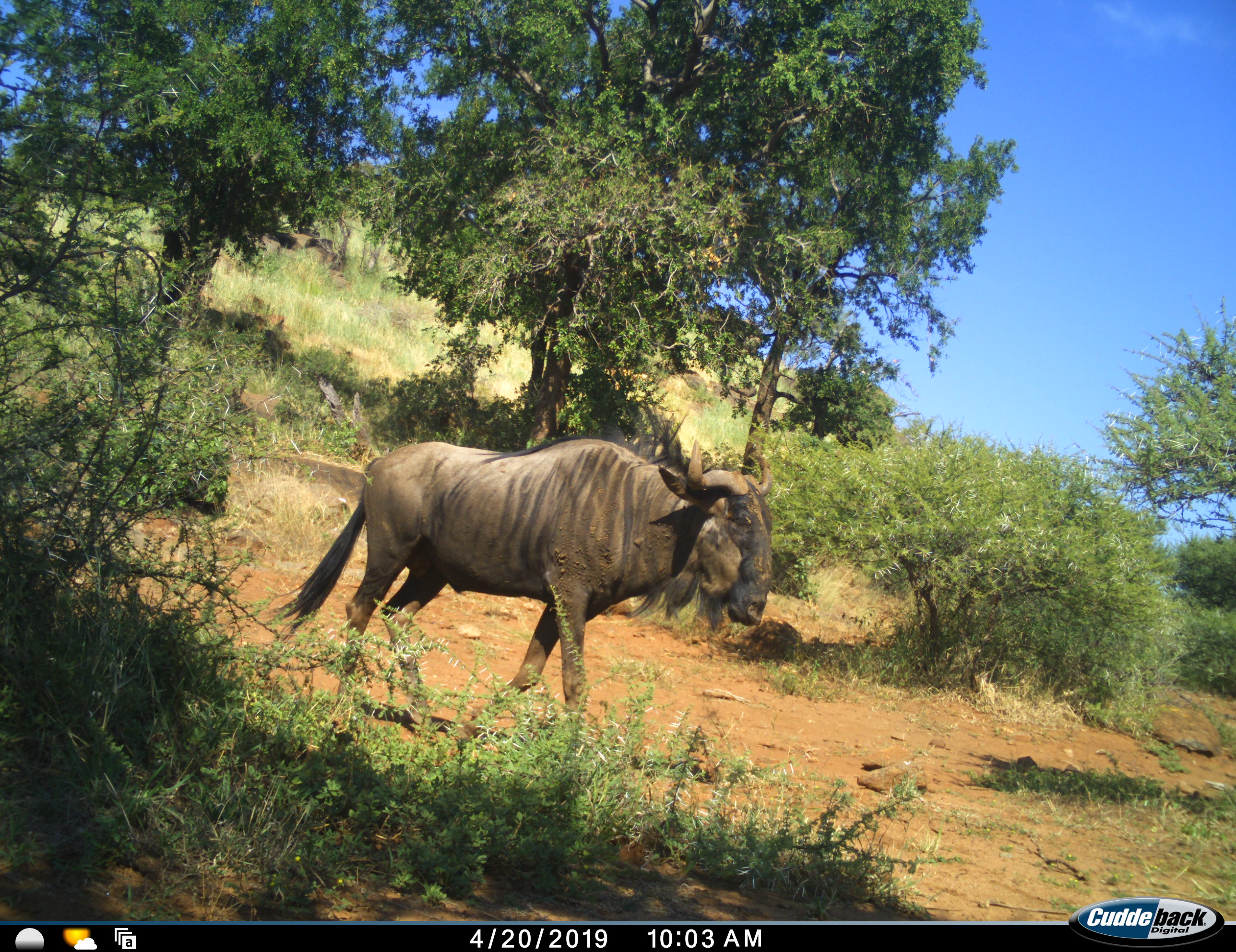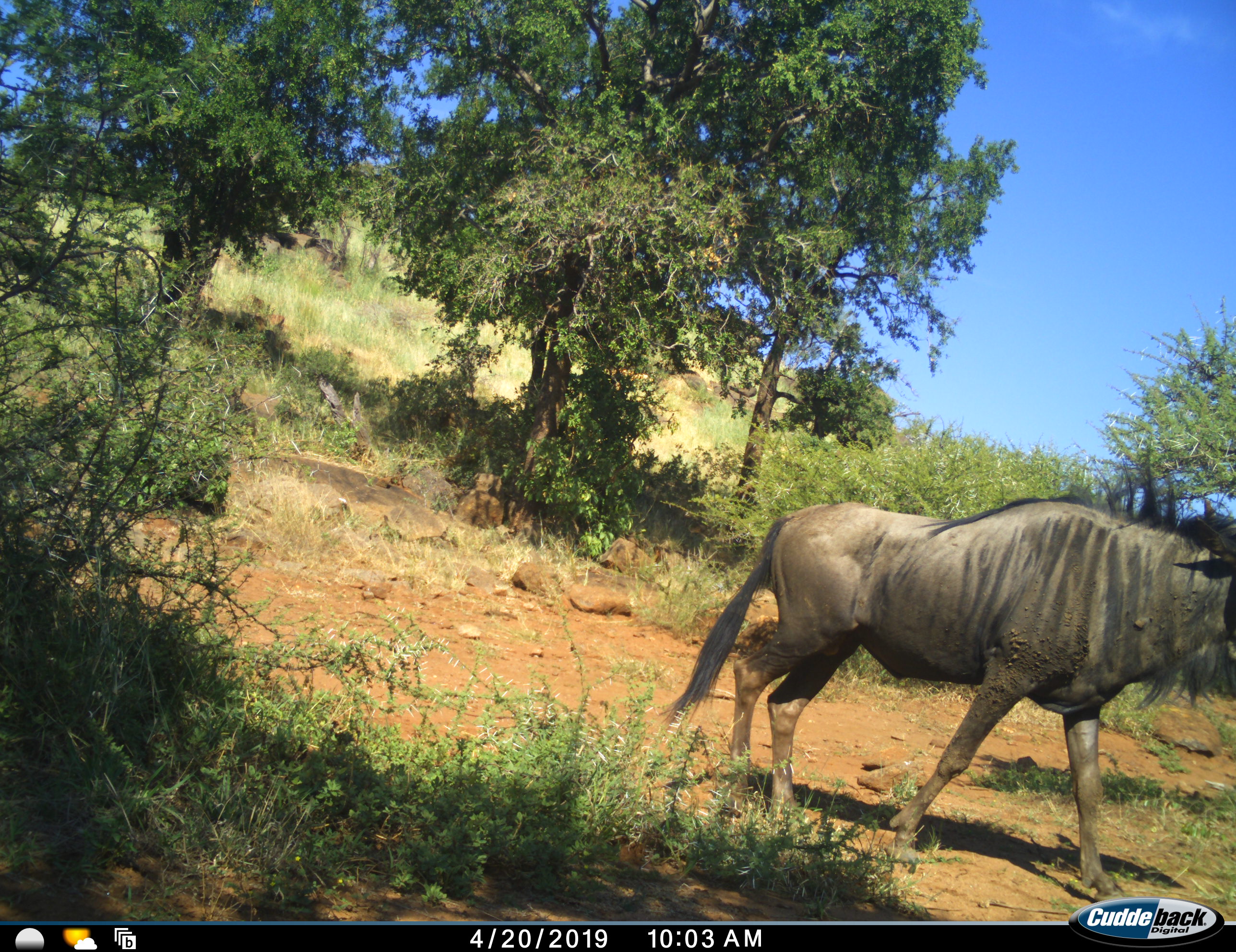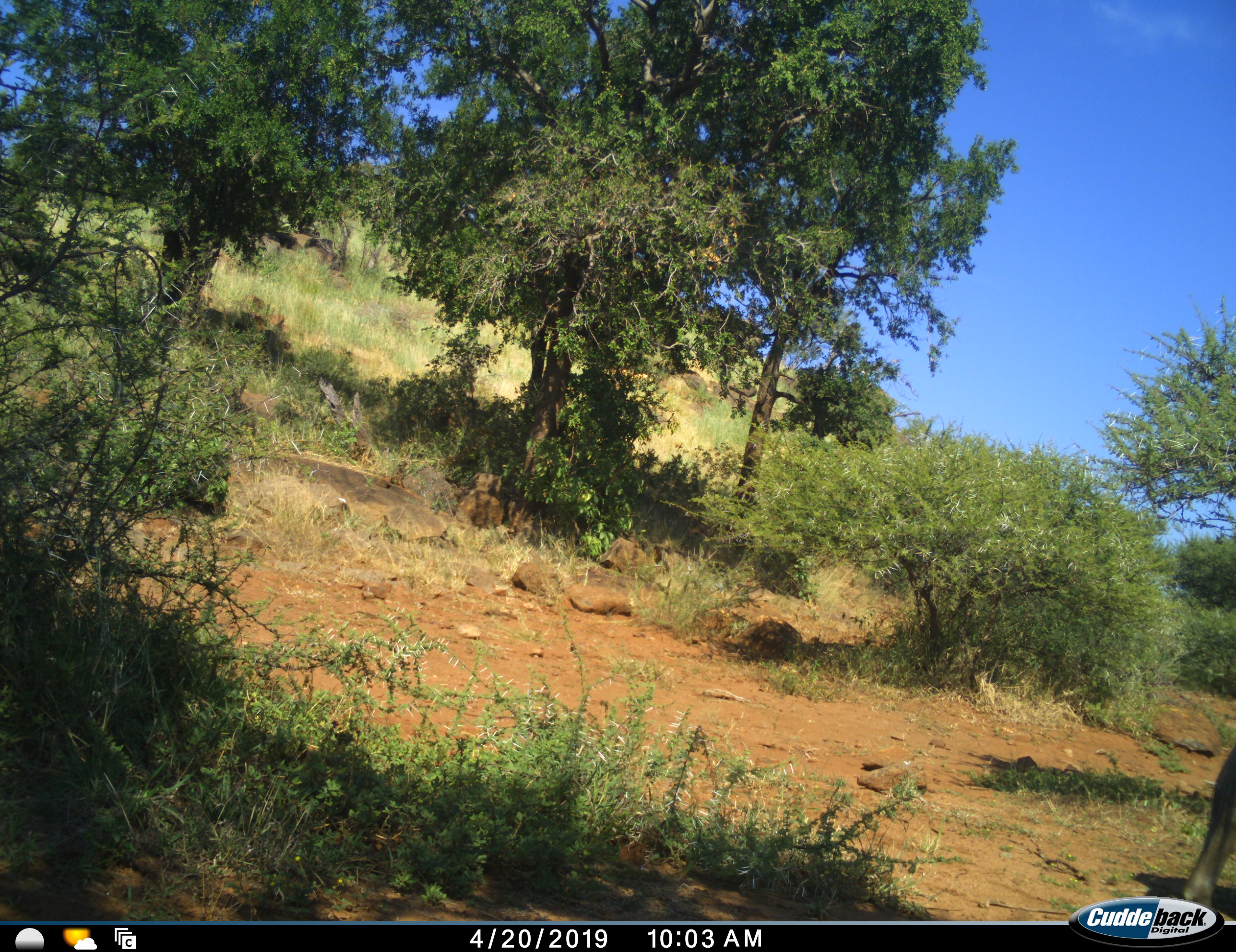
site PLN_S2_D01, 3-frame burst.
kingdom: Animalia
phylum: Chordata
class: Mammalia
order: Artiodactyla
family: Bovidae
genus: Connochaetes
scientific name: Connochaetes taurinus taurinus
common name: blue wildebeest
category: wildebeestblue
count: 1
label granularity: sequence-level